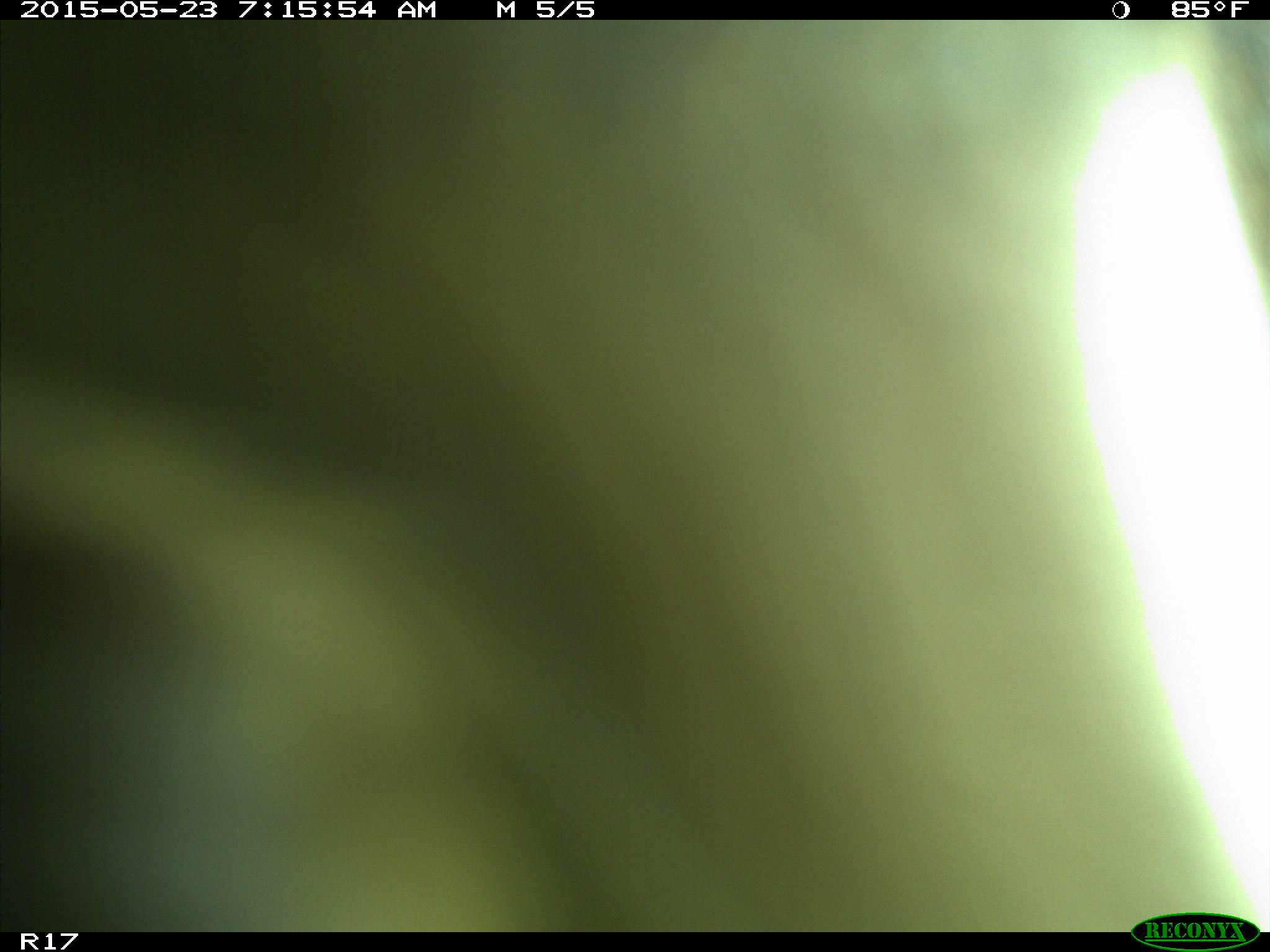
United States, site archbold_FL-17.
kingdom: Animalia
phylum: Chordata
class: Mammalia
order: Artiodactyla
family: Bovidae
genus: Bos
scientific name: Bos taurus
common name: domestic cow